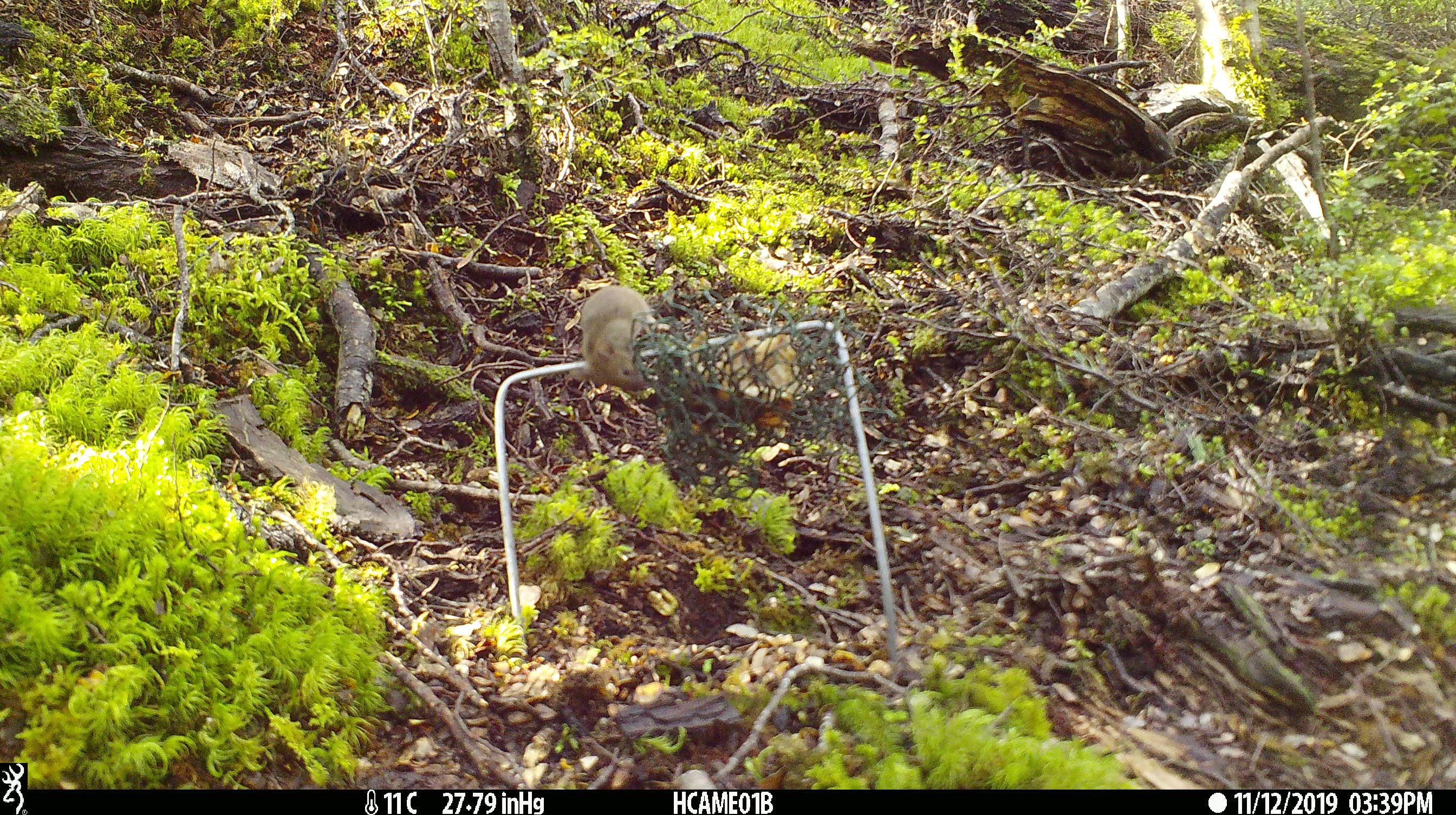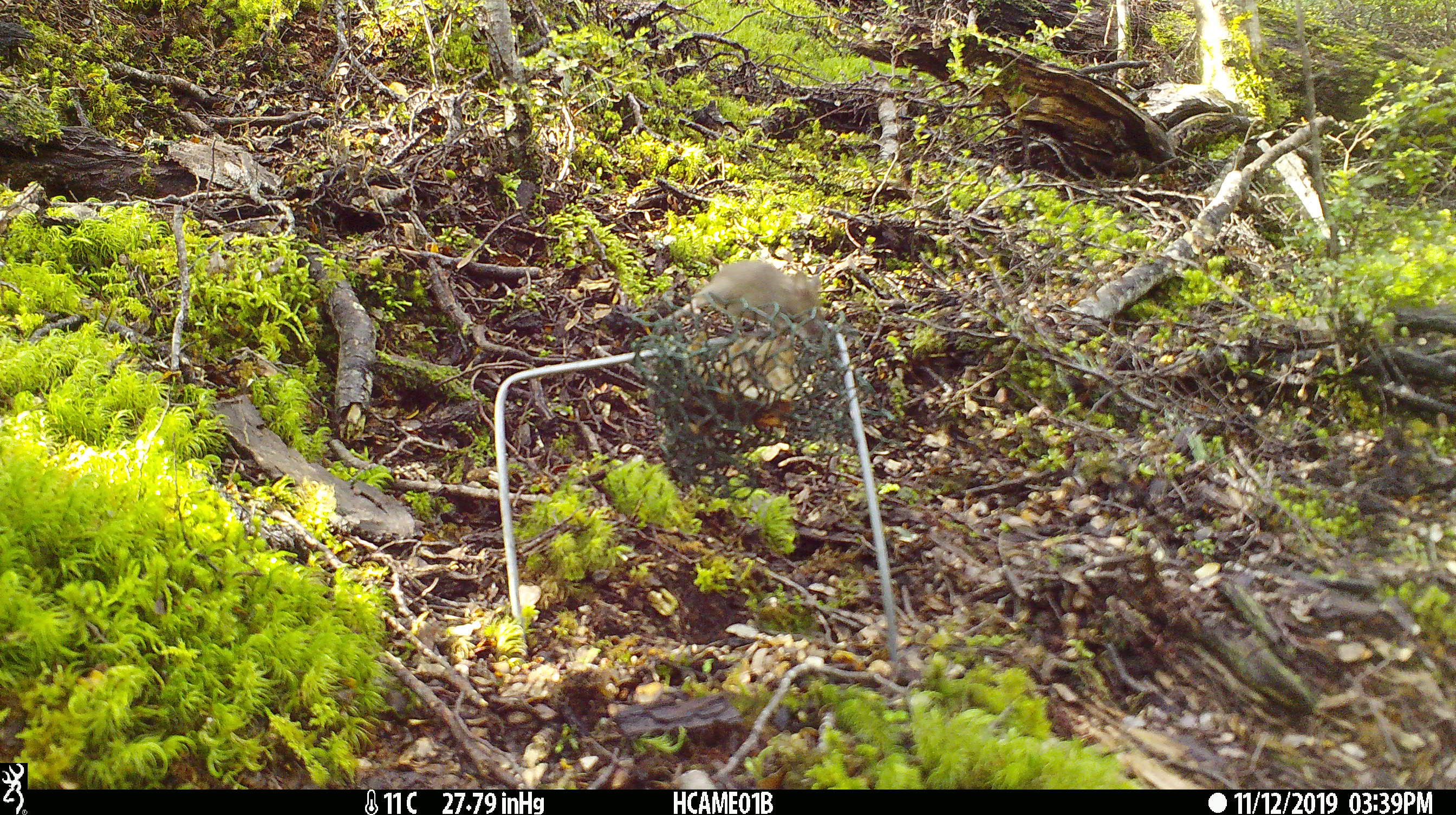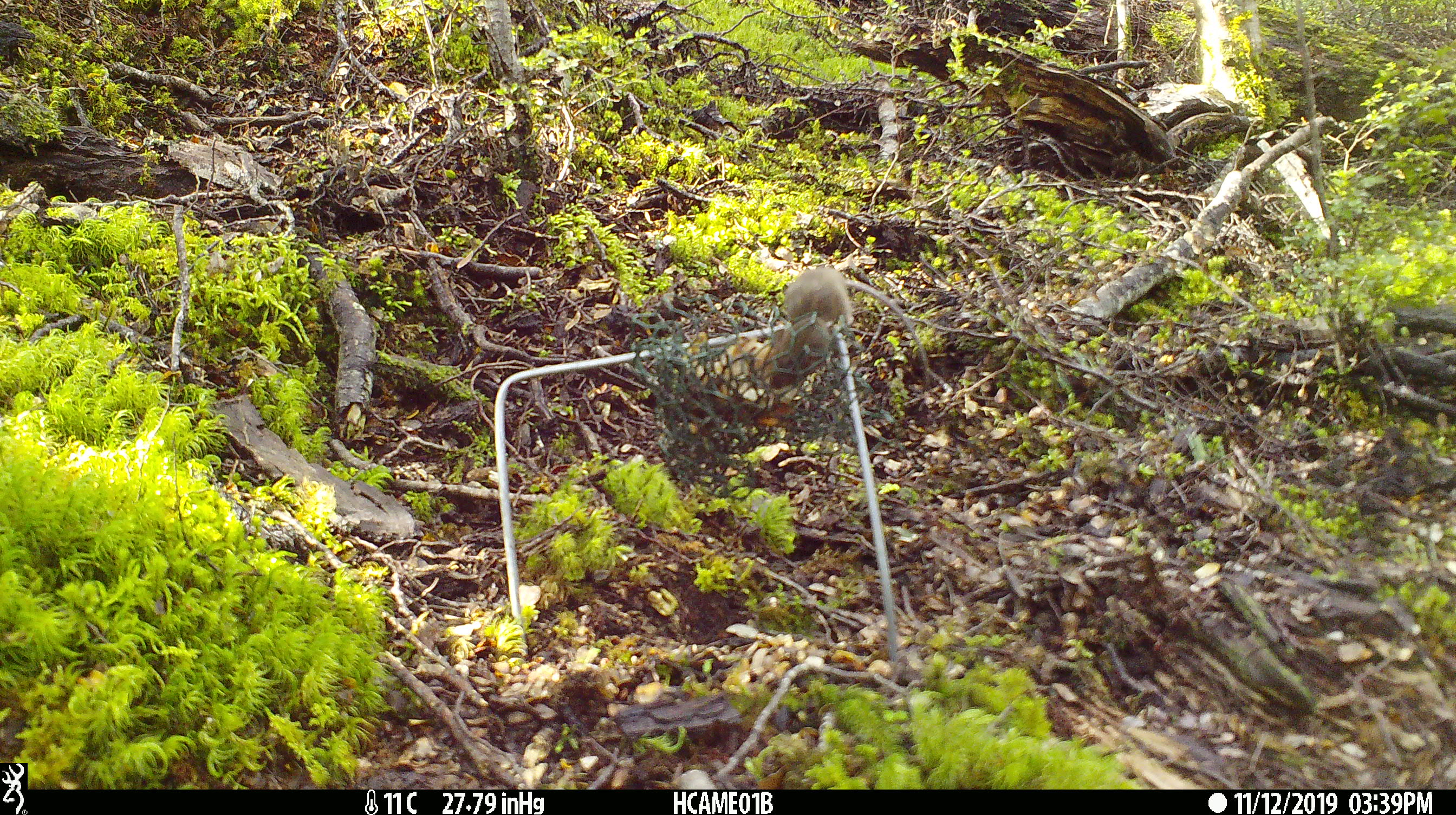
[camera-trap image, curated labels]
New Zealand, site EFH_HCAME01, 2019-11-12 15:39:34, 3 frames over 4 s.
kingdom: Animalia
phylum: Chordata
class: Mammalia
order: Rodentia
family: Muridae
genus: Mus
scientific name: Mus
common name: mouse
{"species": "mouse (Mus)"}